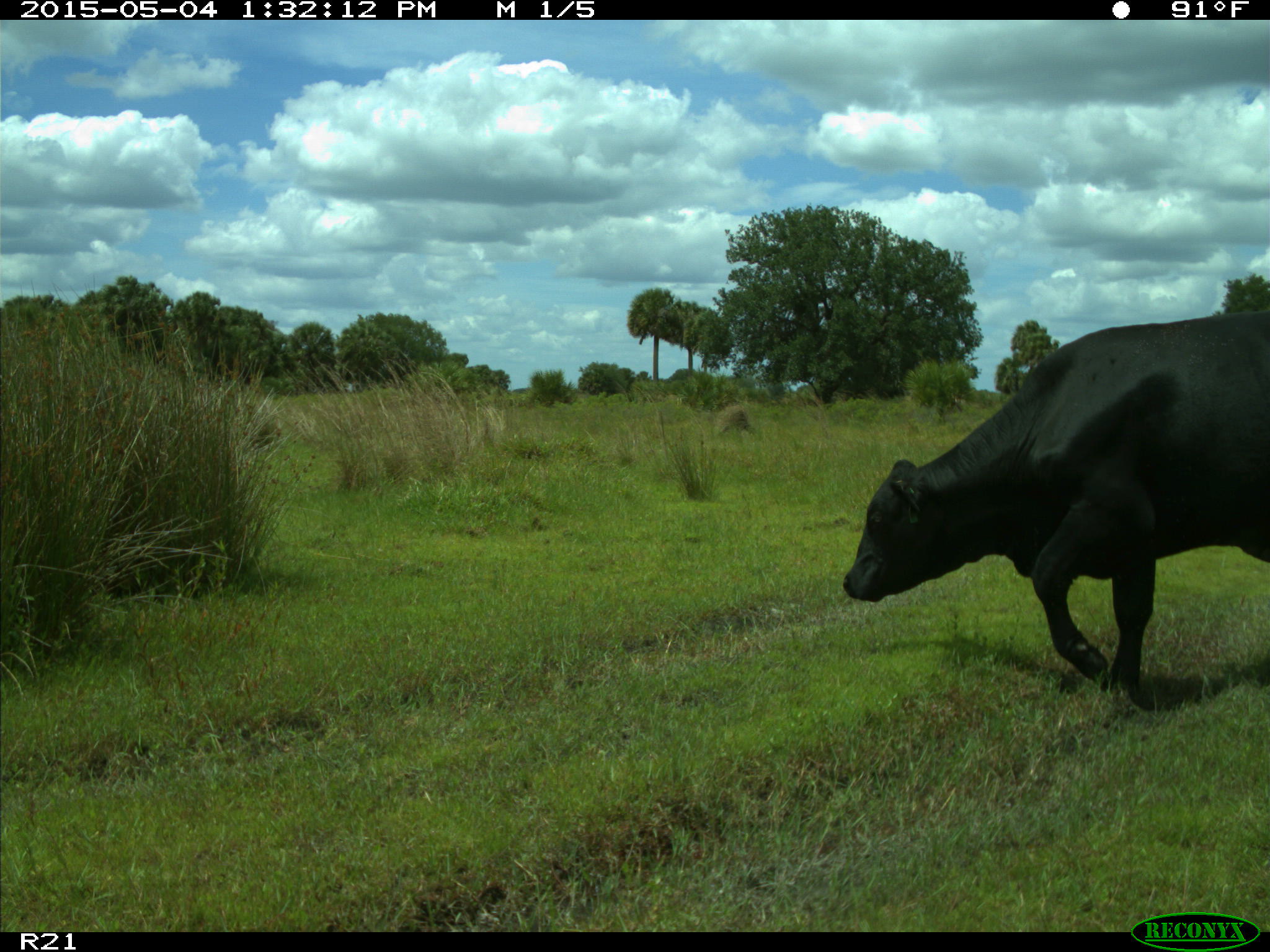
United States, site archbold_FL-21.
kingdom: Animalia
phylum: Chordata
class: Mammalia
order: Artiodactyla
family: Bovidae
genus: Bos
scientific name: Bos taurus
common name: domestic cow